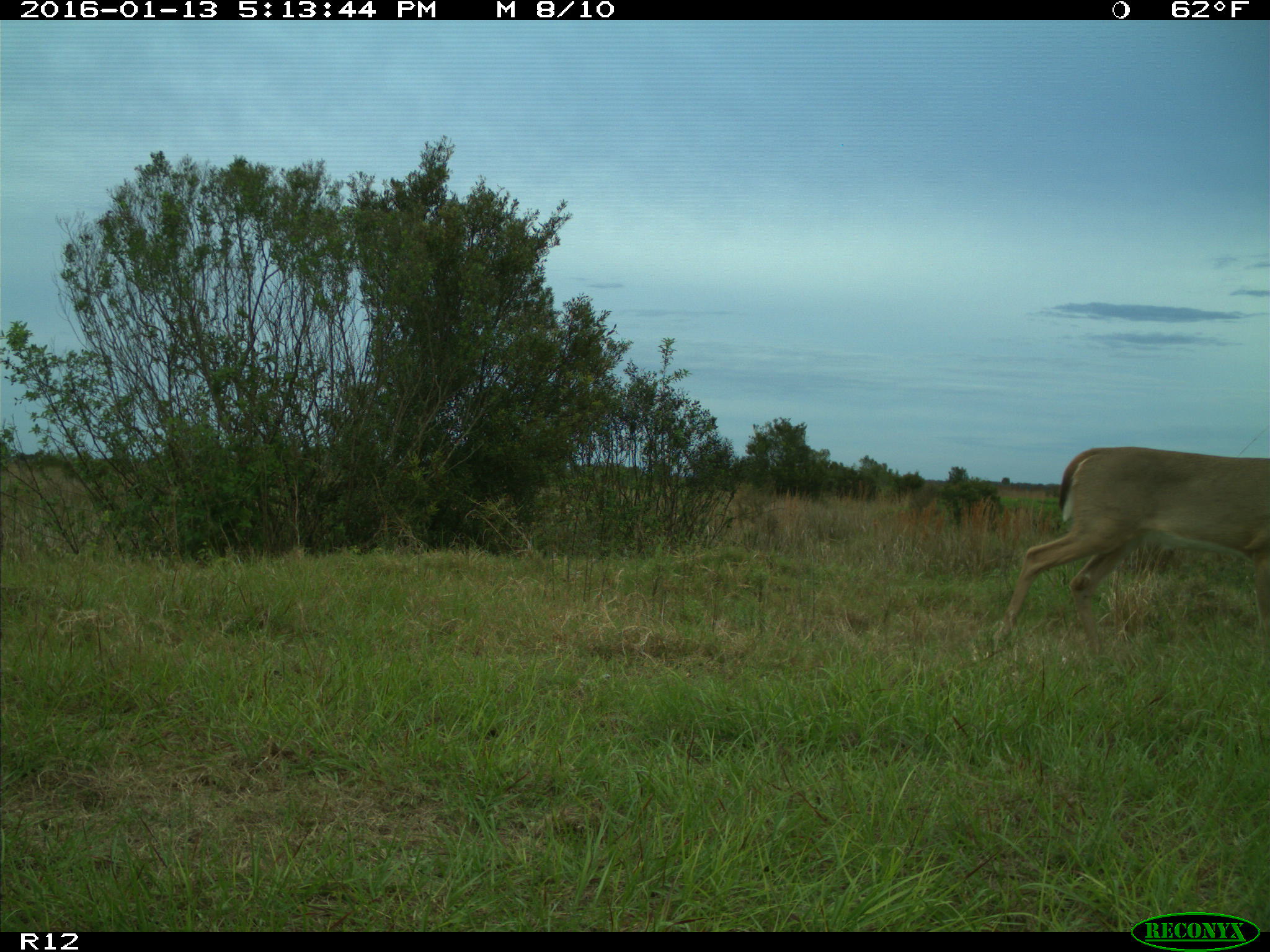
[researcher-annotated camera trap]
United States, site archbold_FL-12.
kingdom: Animalia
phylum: Chordata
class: Mammalia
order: Artiodactyla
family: Cervidae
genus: Odocoileus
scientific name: Odocoileus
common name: deer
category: unidentified deer